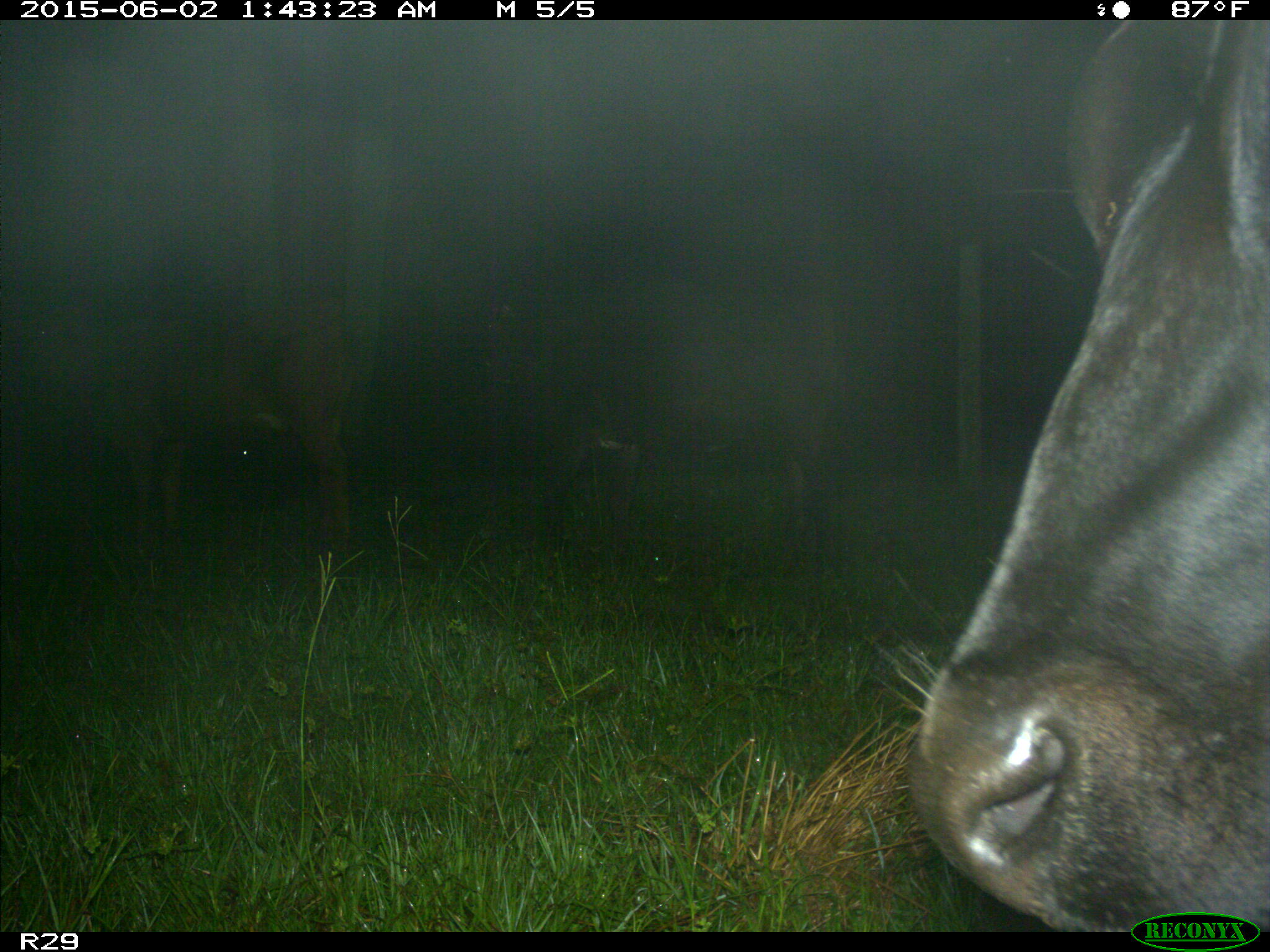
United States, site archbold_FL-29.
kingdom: Animalia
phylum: Chordata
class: Mammalia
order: Artiodactyla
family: Bovidae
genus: Bos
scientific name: Bos taurus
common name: domestic cow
Bos taurus (domestic cow).